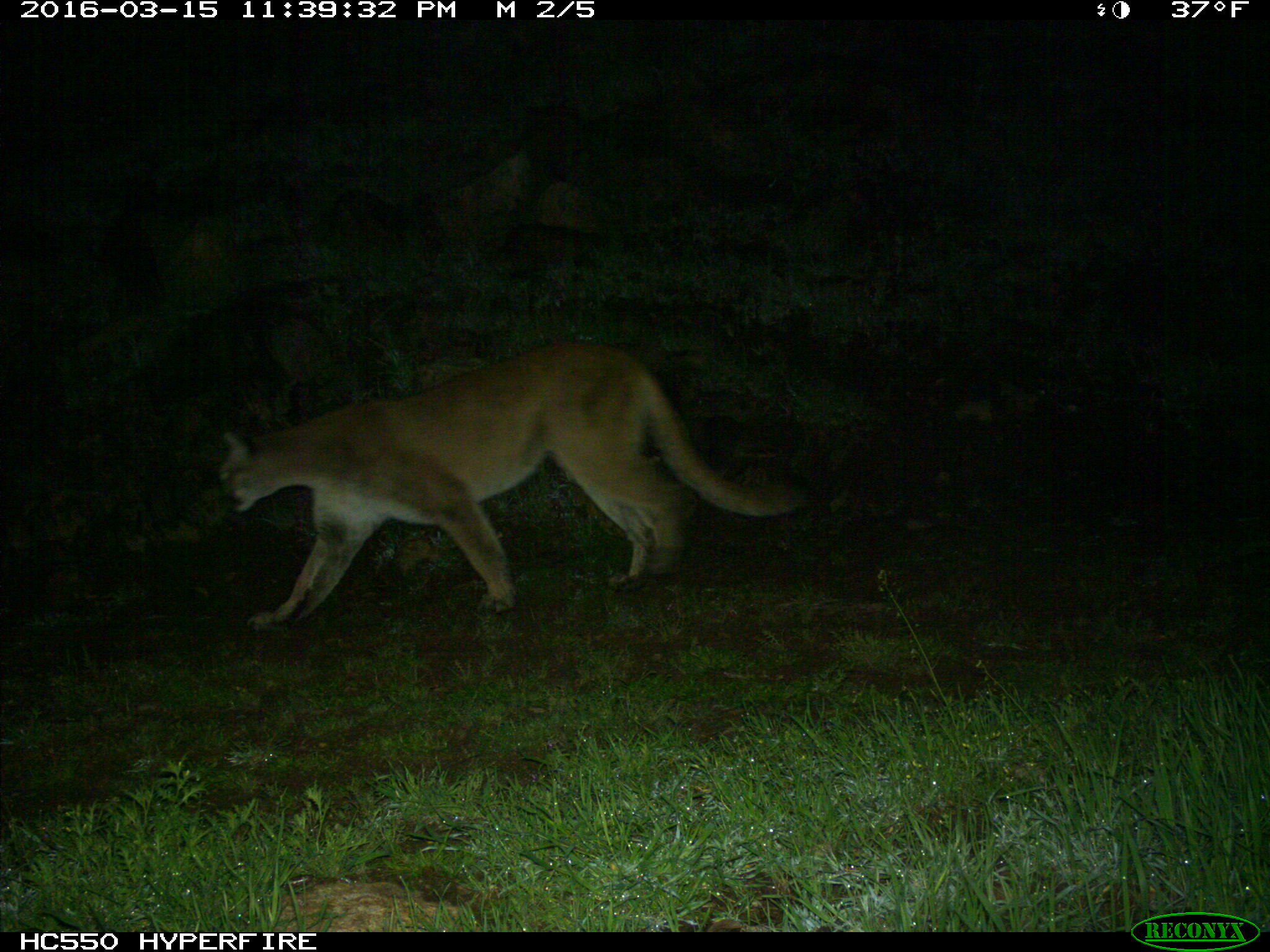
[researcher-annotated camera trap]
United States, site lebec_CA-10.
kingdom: Animalia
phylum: Chordata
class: Mammalia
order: Carnivora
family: Felidae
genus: Puma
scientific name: Puma concolor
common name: mountain lion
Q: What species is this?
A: Puma concolor (mountain lion).